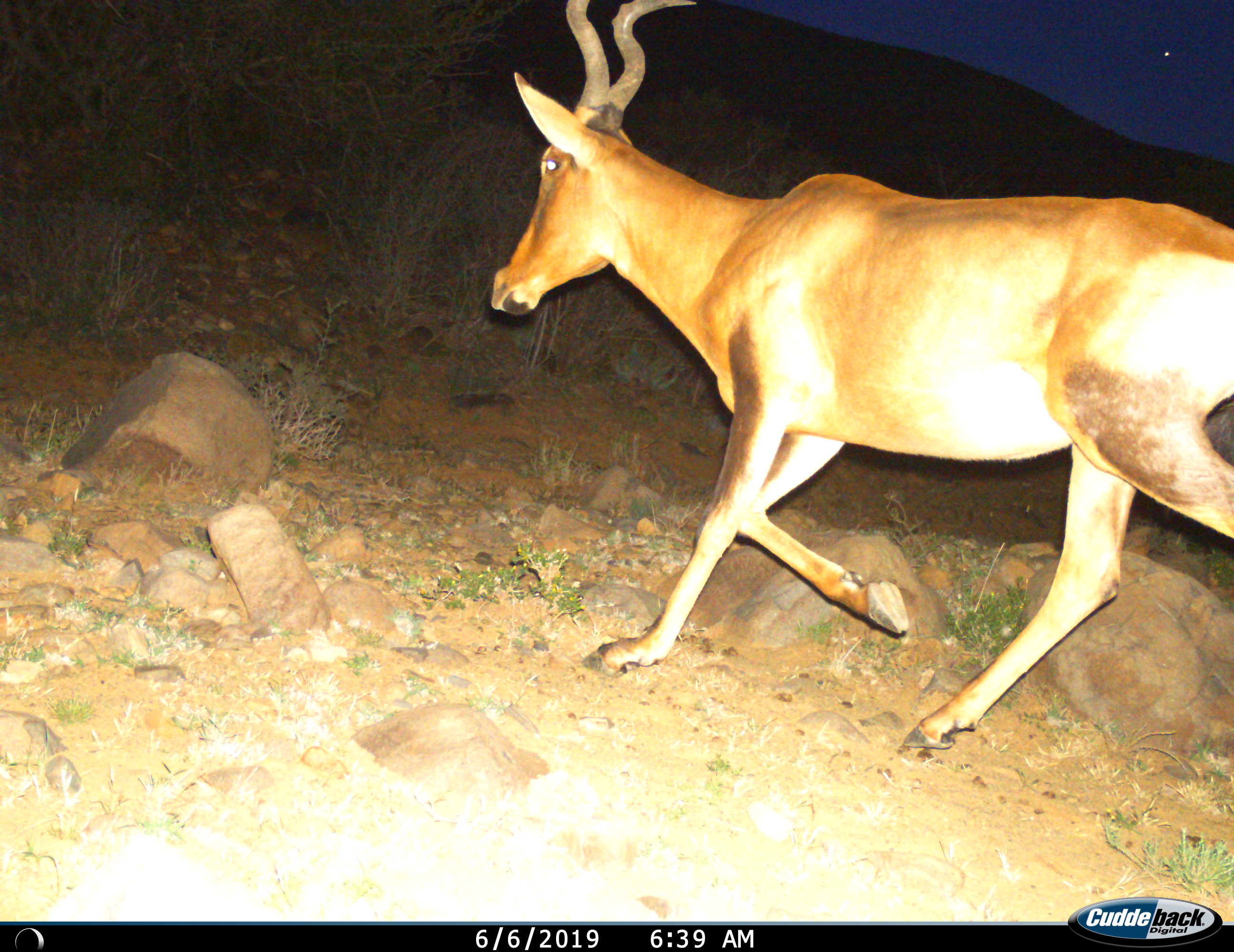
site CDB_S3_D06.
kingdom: Animalia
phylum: Chordata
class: Mammalia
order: Artiodactyla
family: Bovidae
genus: Alcelaphus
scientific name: Alcelaphus buselaphus caama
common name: red hartebeest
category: hartebeestred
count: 1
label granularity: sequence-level